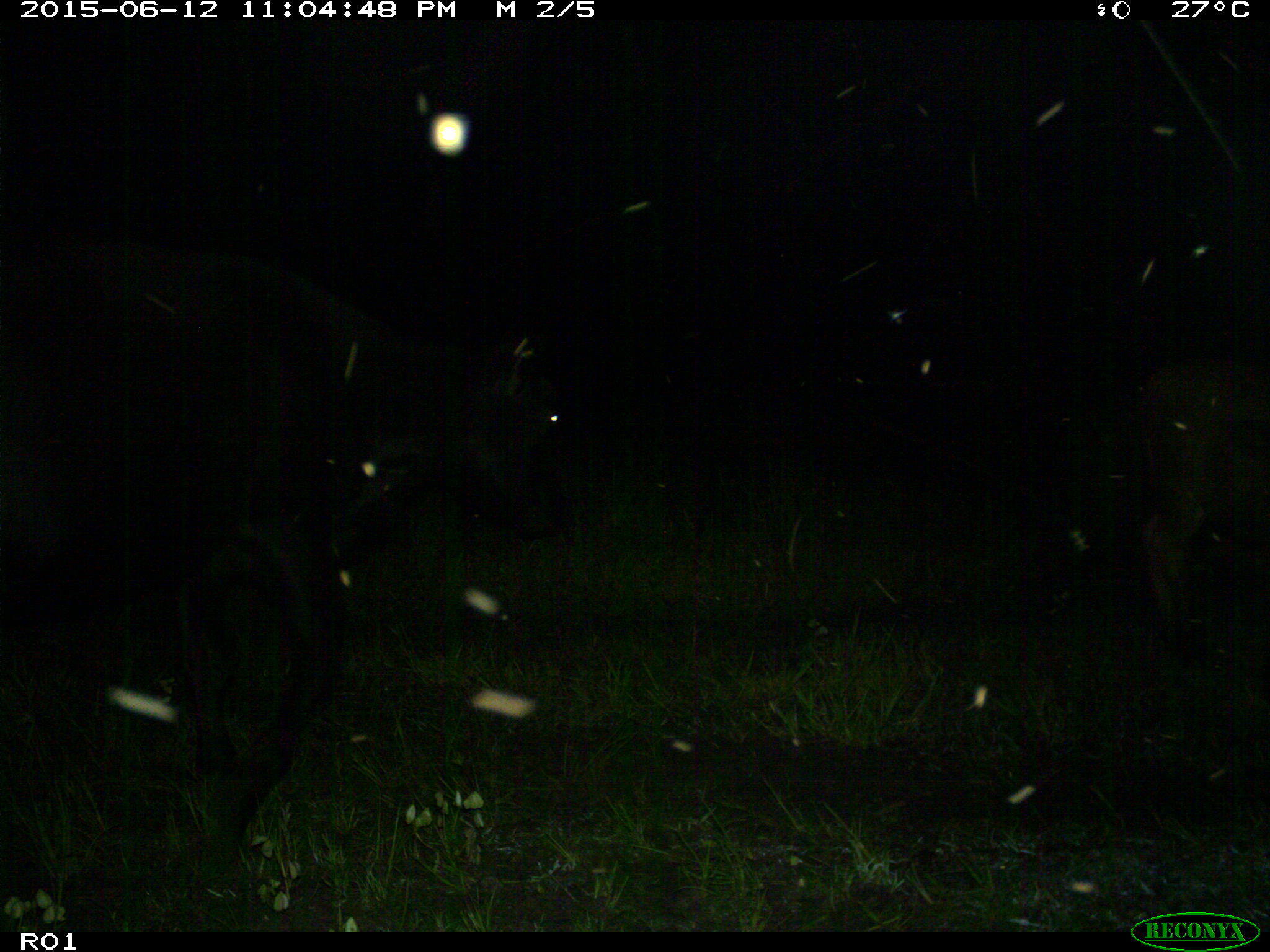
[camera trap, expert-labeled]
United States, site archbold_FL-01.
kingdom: Animalia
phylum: Chordata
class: Mammalia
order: Artiodactyla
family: Bovidae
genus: Bos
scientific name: Bos taurus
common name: domestic cow